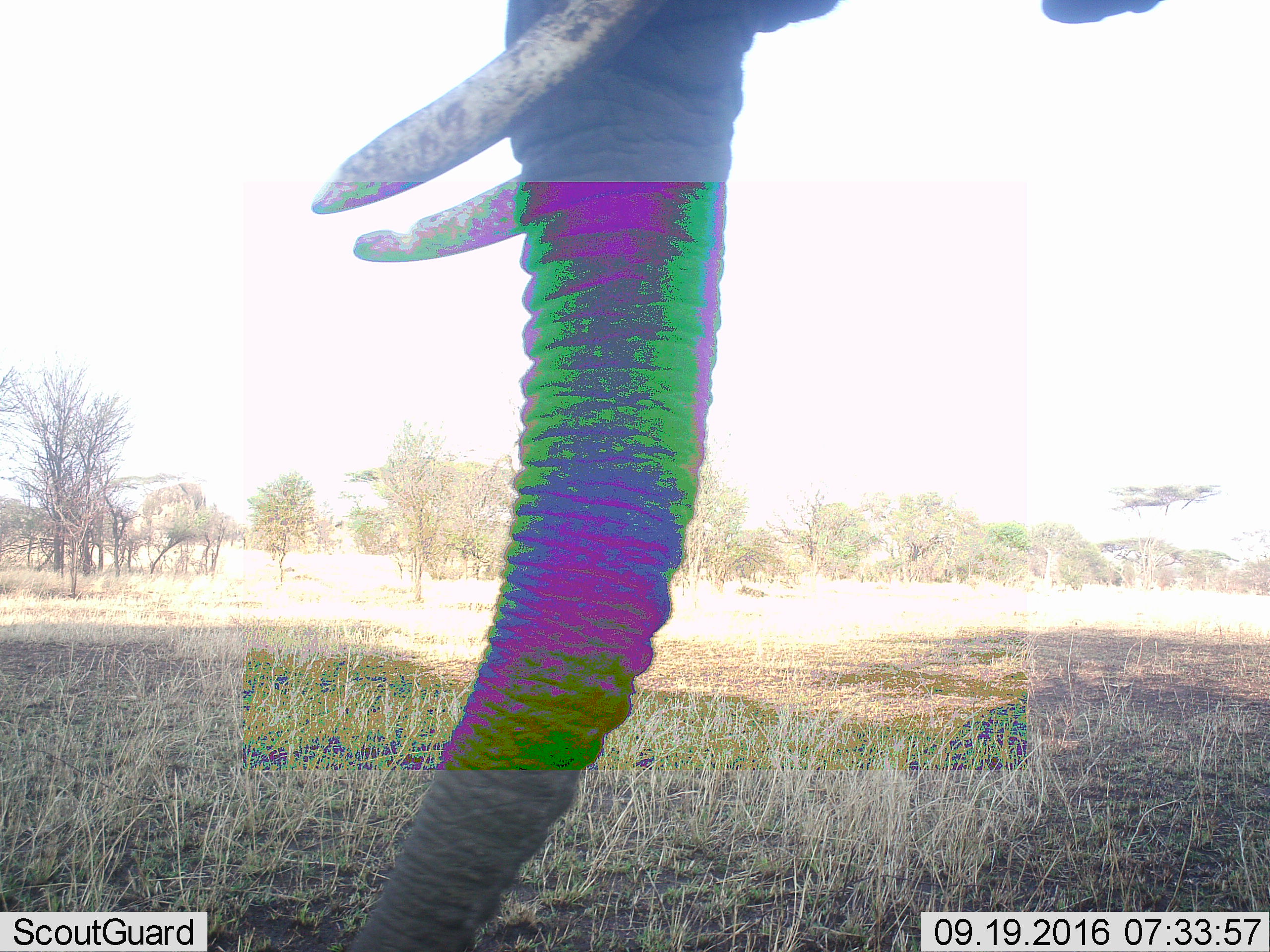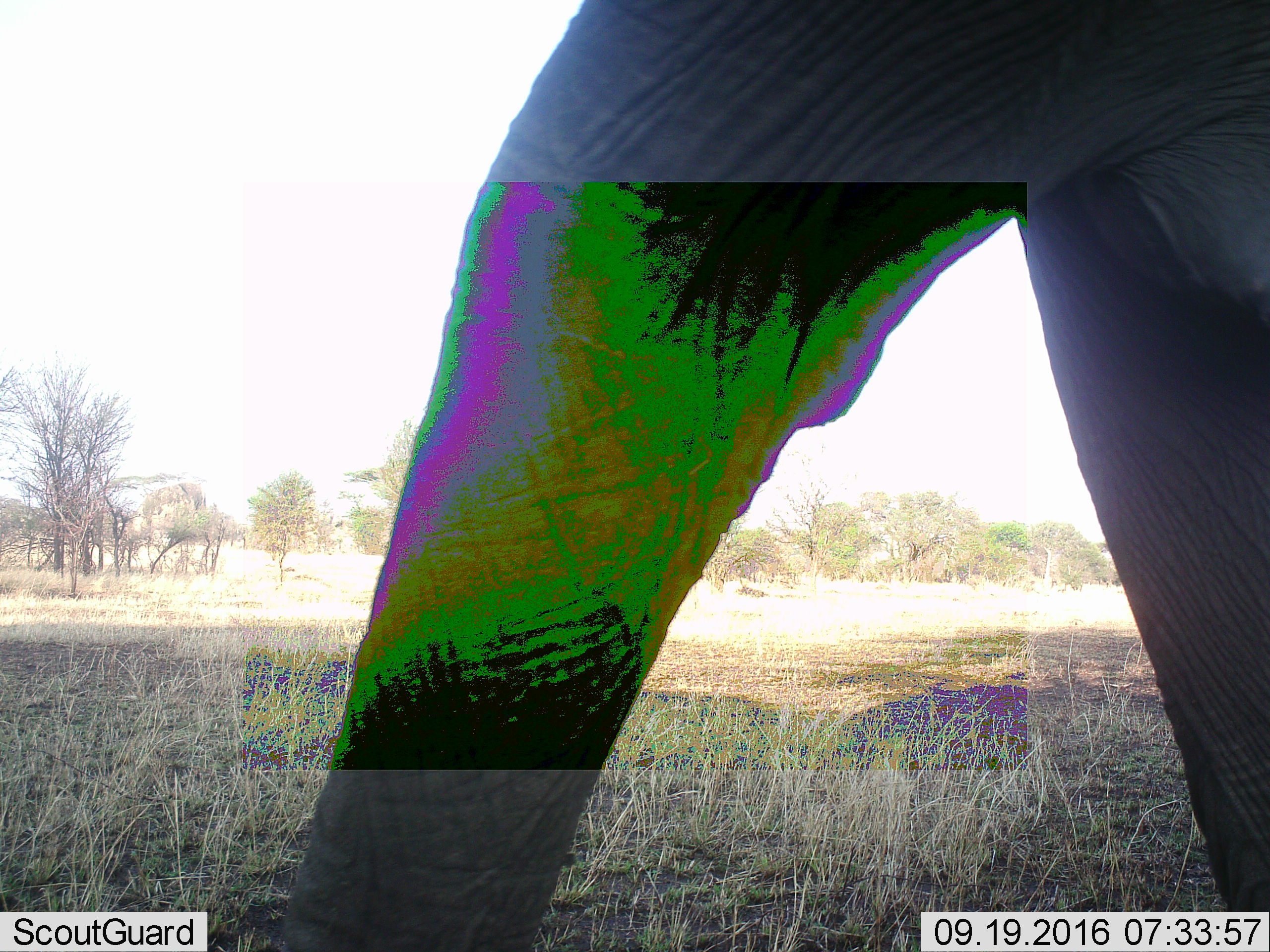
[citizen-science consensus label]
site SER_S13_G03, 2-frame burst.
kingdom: Animalia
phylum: Chordata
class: Mammalia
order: Proboscidea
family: Elephantidae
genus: Loxodonta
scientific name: Loxodonta africana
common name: african bush elephant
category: elephant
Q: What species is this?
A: Elephant (african bush elephant) (Loxodonta africana).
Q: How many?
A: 1.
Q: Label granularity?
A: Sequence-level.